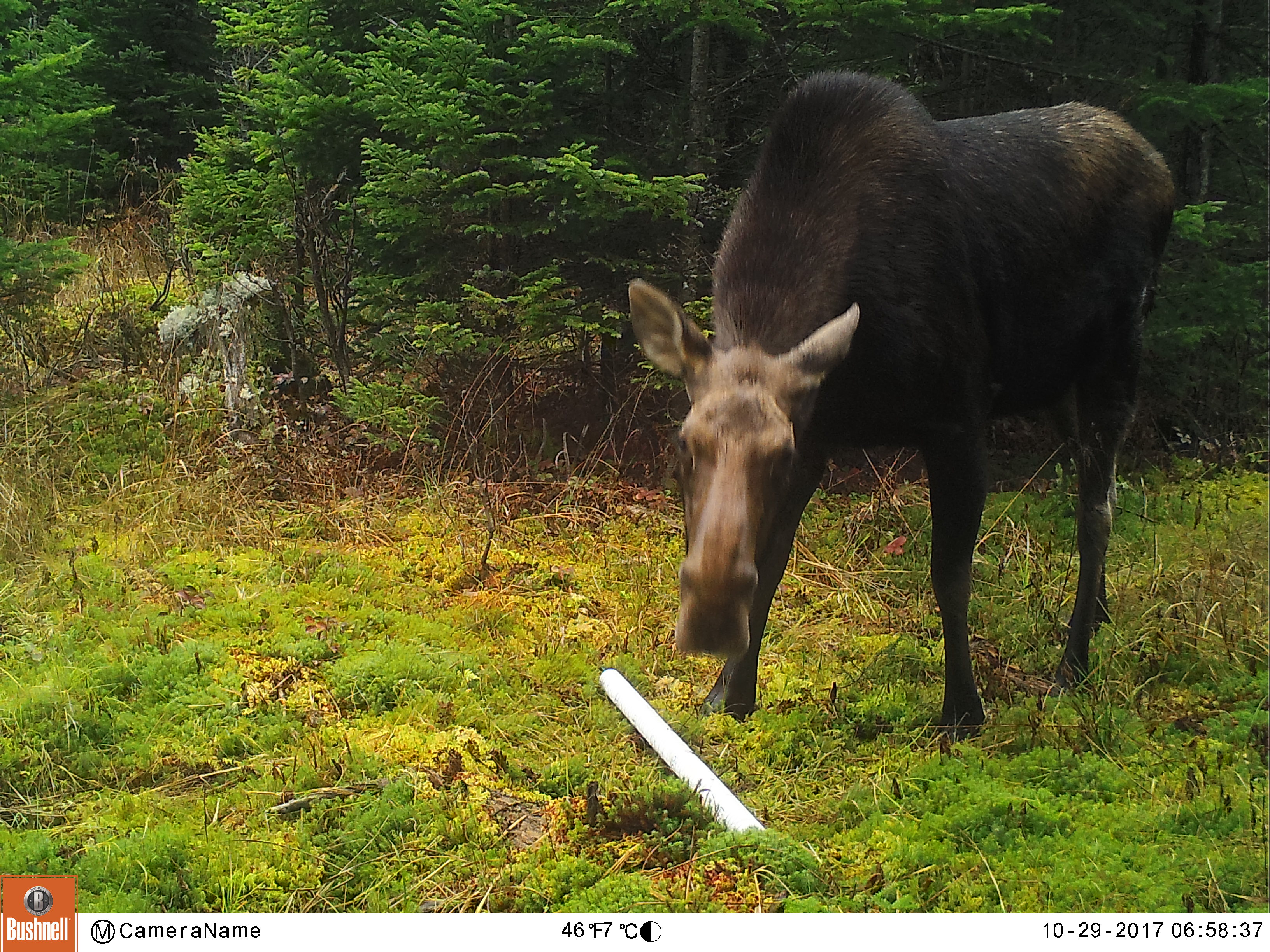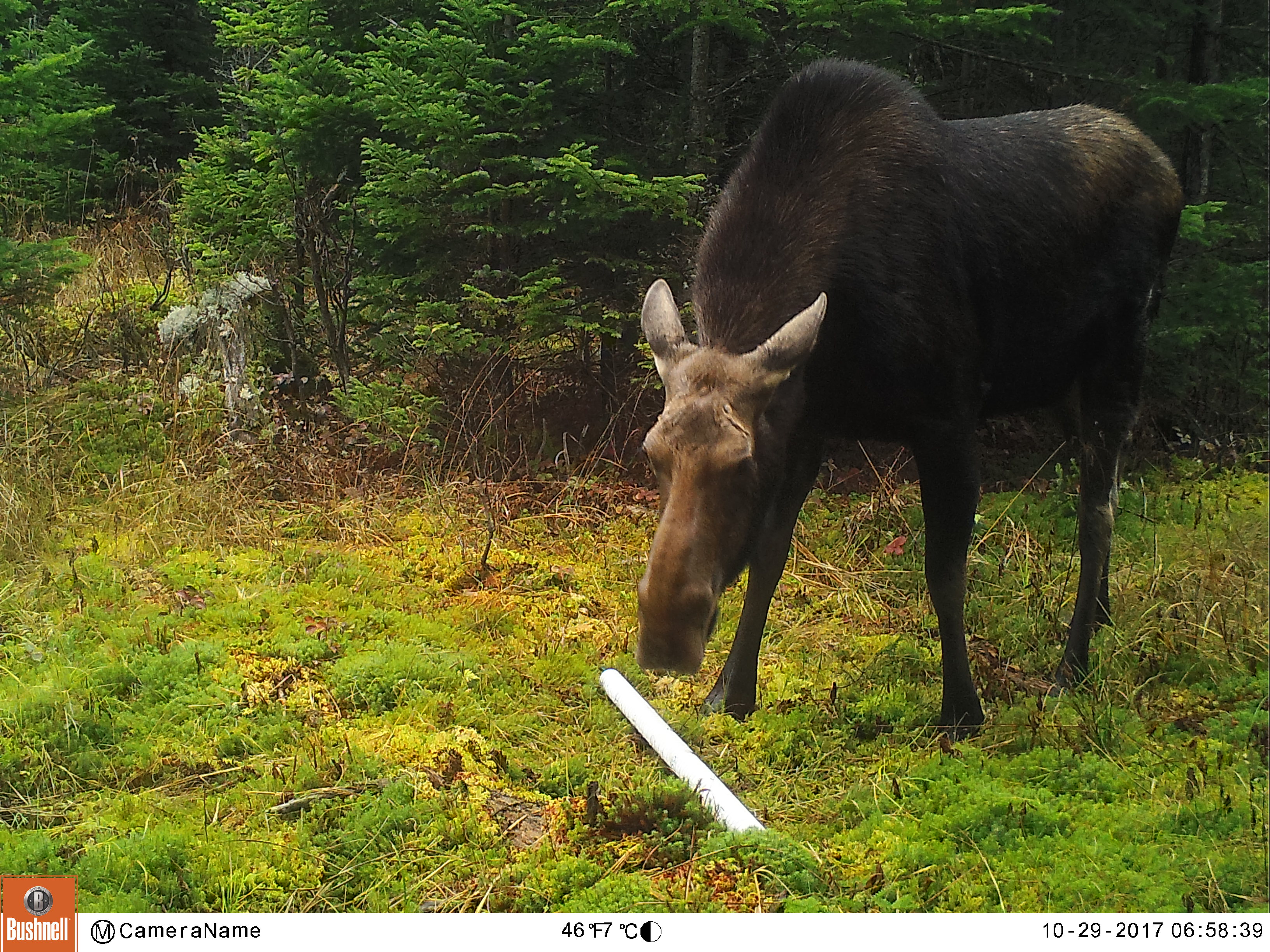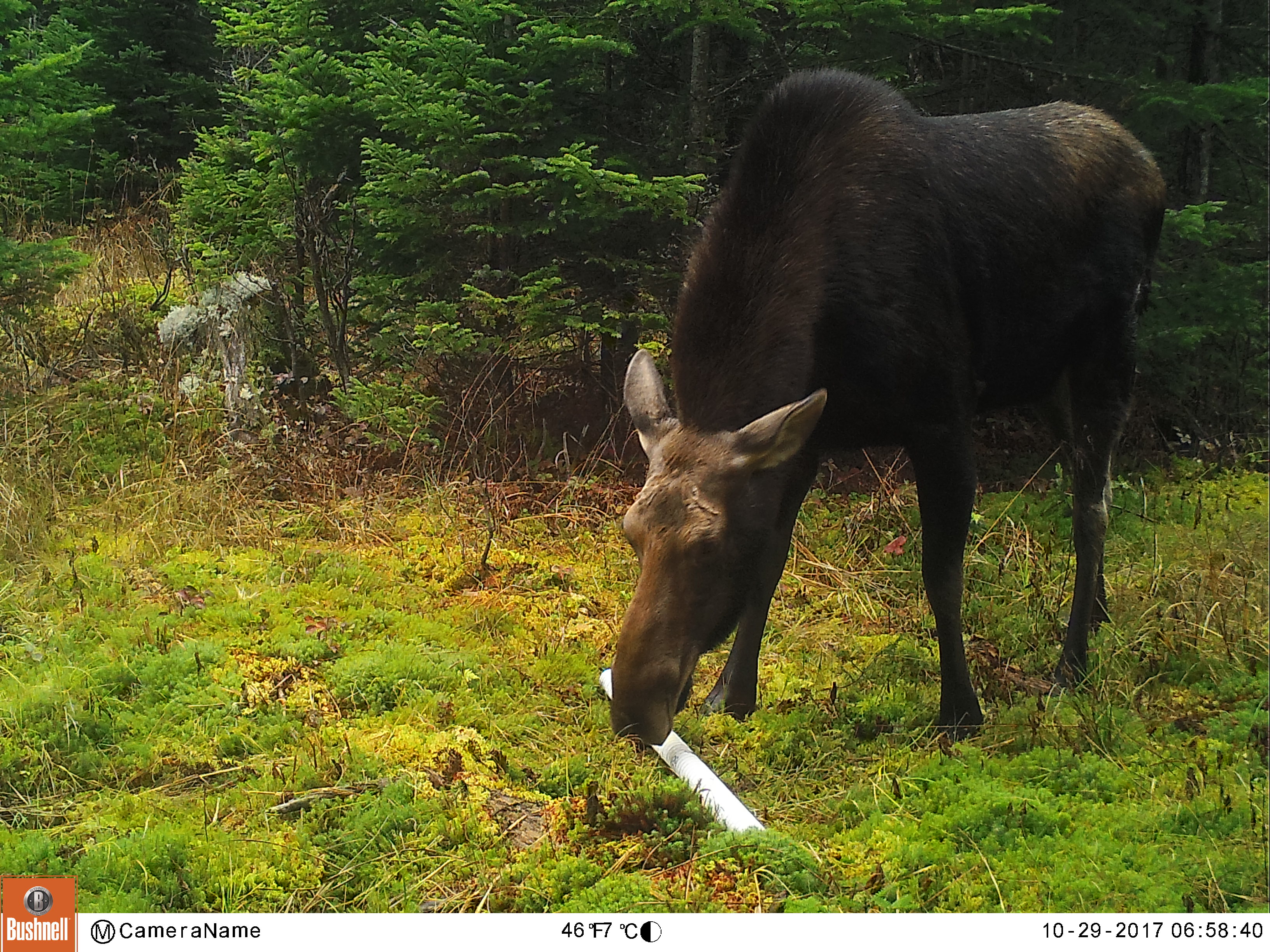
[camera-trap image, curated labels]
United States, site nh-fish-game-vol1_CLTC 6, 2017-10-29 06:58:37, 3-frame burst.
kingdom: Animalia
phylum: Chordata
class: Mammalia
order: Artiodactyla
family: Cervidae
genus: Alces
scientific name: Alces alces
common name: moose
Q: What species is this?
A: Moose (Alces alces).